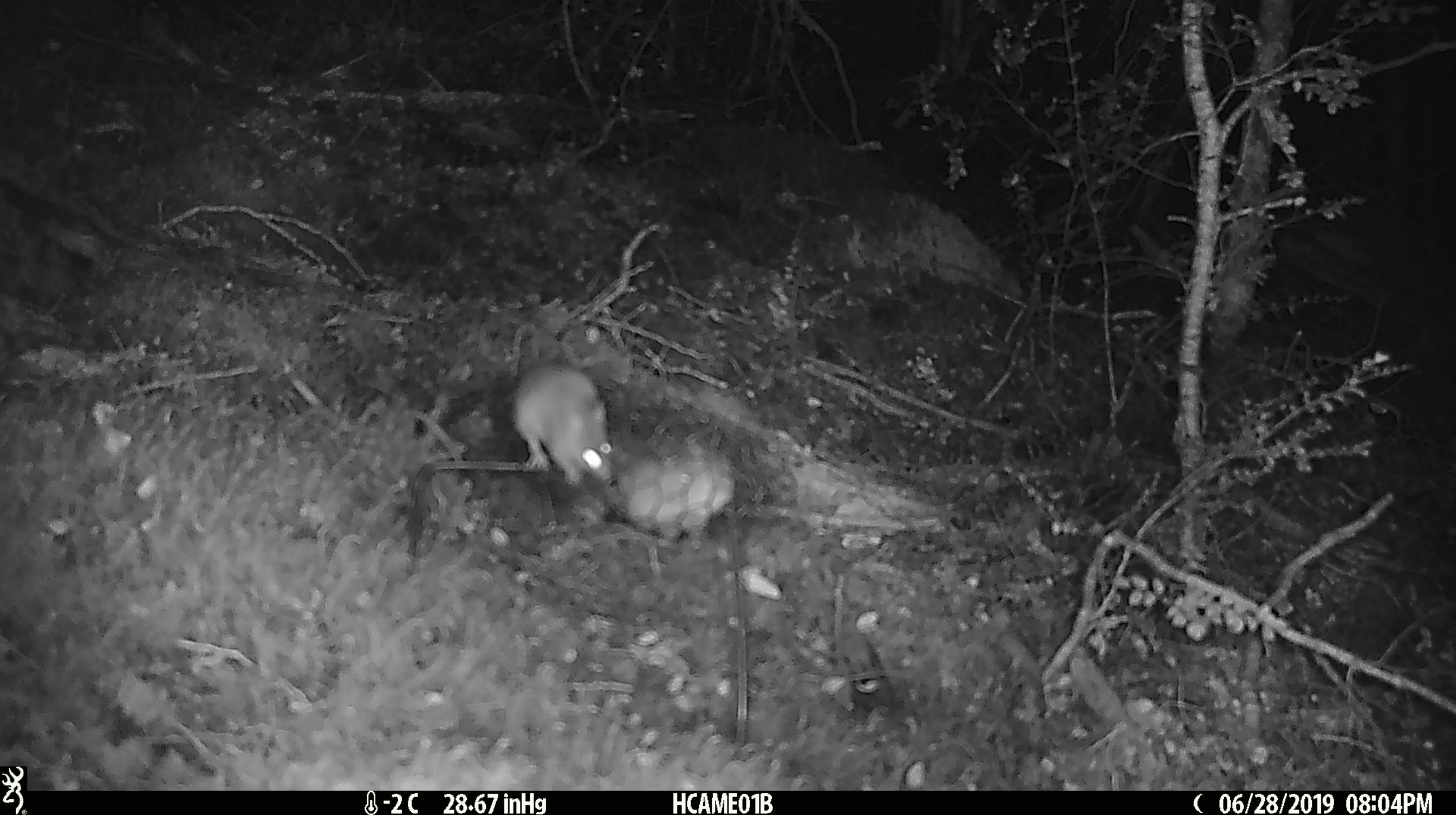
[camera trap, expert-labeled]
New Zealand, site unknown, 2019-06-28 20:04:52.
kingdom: Animalia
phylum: Chordata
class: Mammalia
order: Rodentia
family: Muridae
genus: Mus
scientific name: Mus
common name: mouse